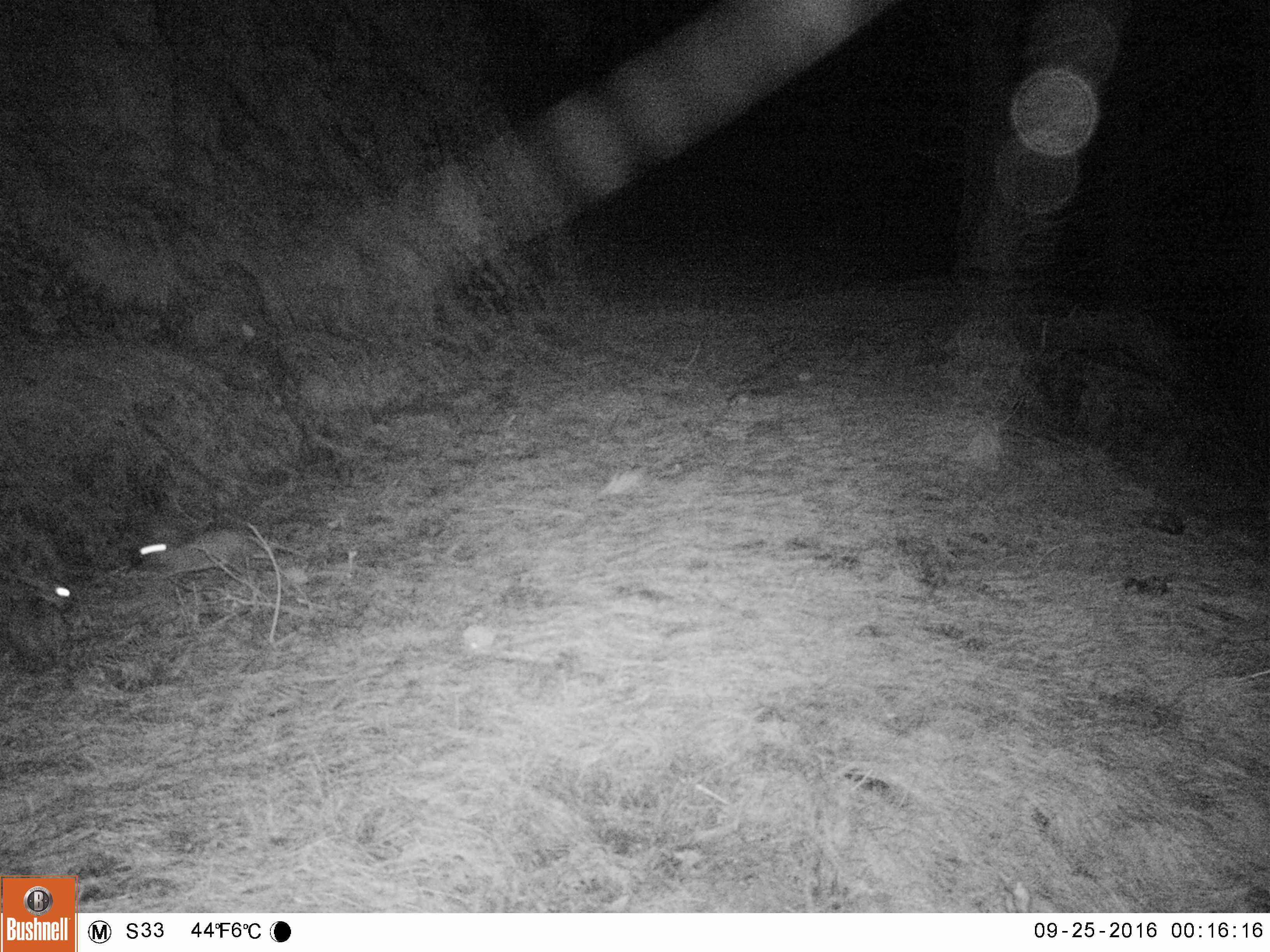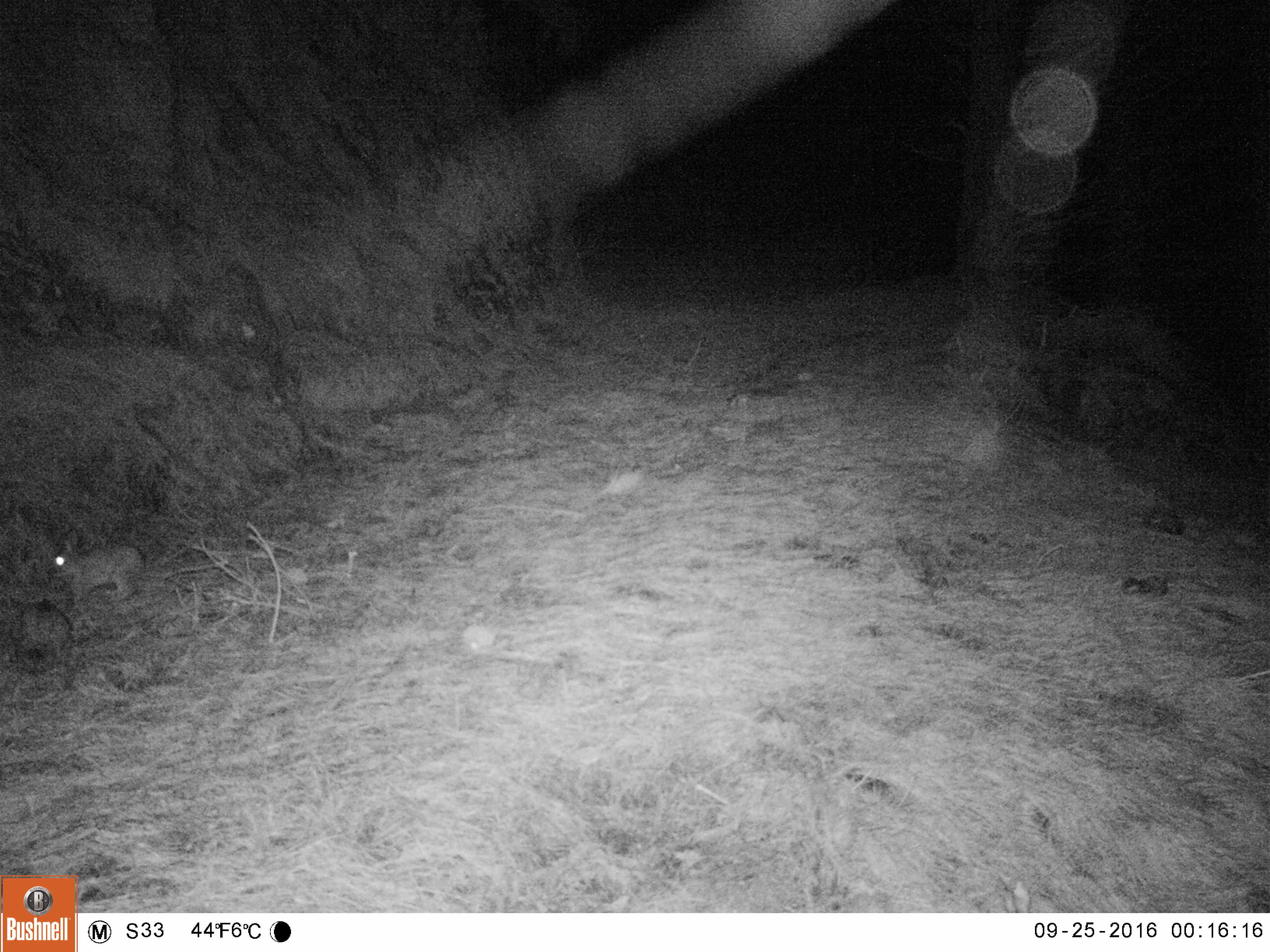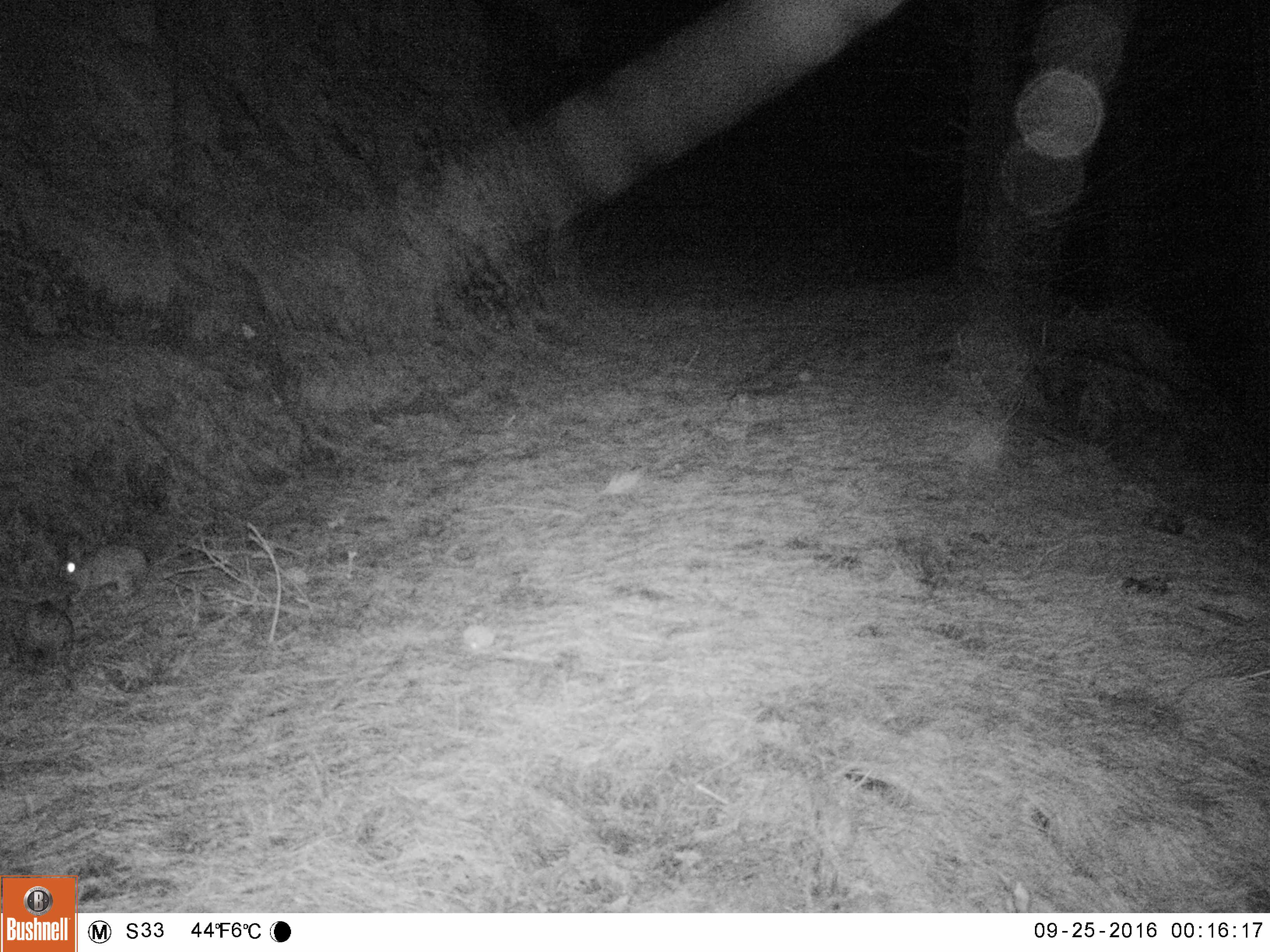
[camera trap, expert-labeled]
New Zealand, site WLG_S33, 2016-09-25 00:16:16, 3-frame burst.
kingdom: Animalia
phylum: Chordata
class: Mammalia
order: Lagomorpha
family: Leporidae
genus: Oryctolagus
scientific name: Oryctolagus cuniculus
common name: european rabbit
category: rabbit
Rabbit (european rabbit) (Oryctolagus cuniculus).